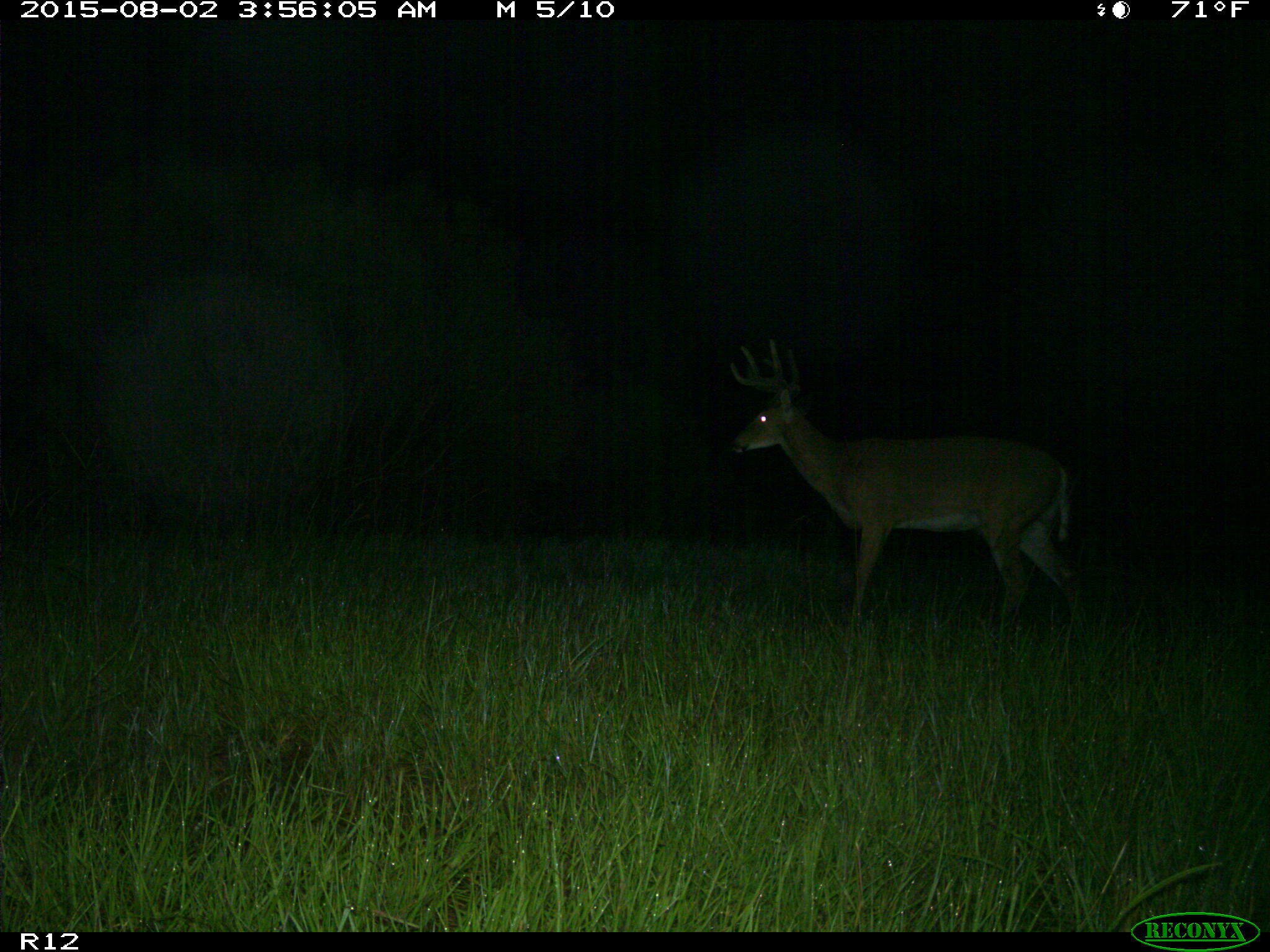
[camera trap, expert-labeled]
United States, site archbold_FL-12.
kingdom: Animalia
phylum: Chordata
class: Mammalia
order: Artiodactyla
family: Cervidae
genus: Odocoileus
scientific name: Odocoileus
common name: deer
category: unidentified deer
Unidentified deer (deer) (Odocoileus).